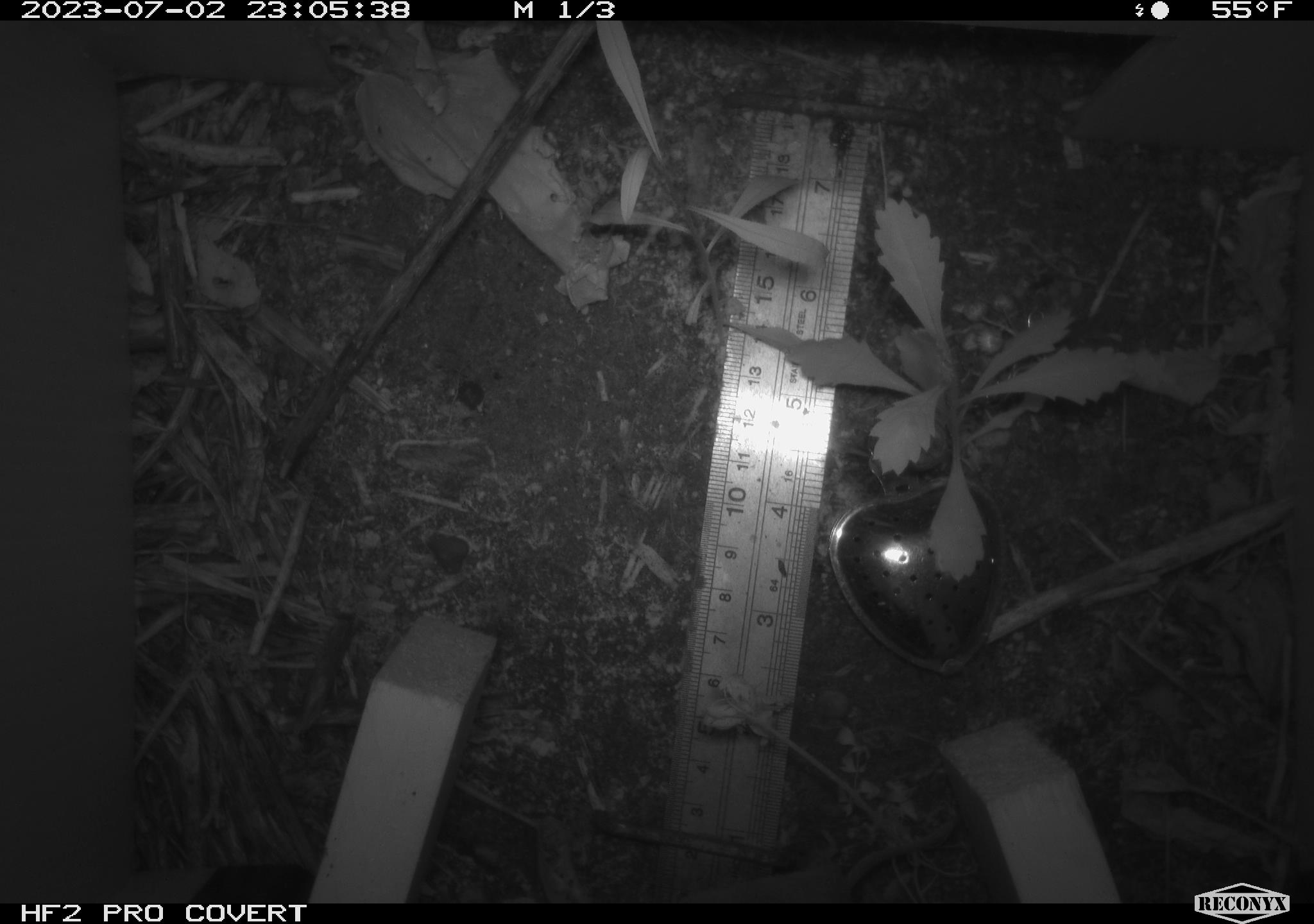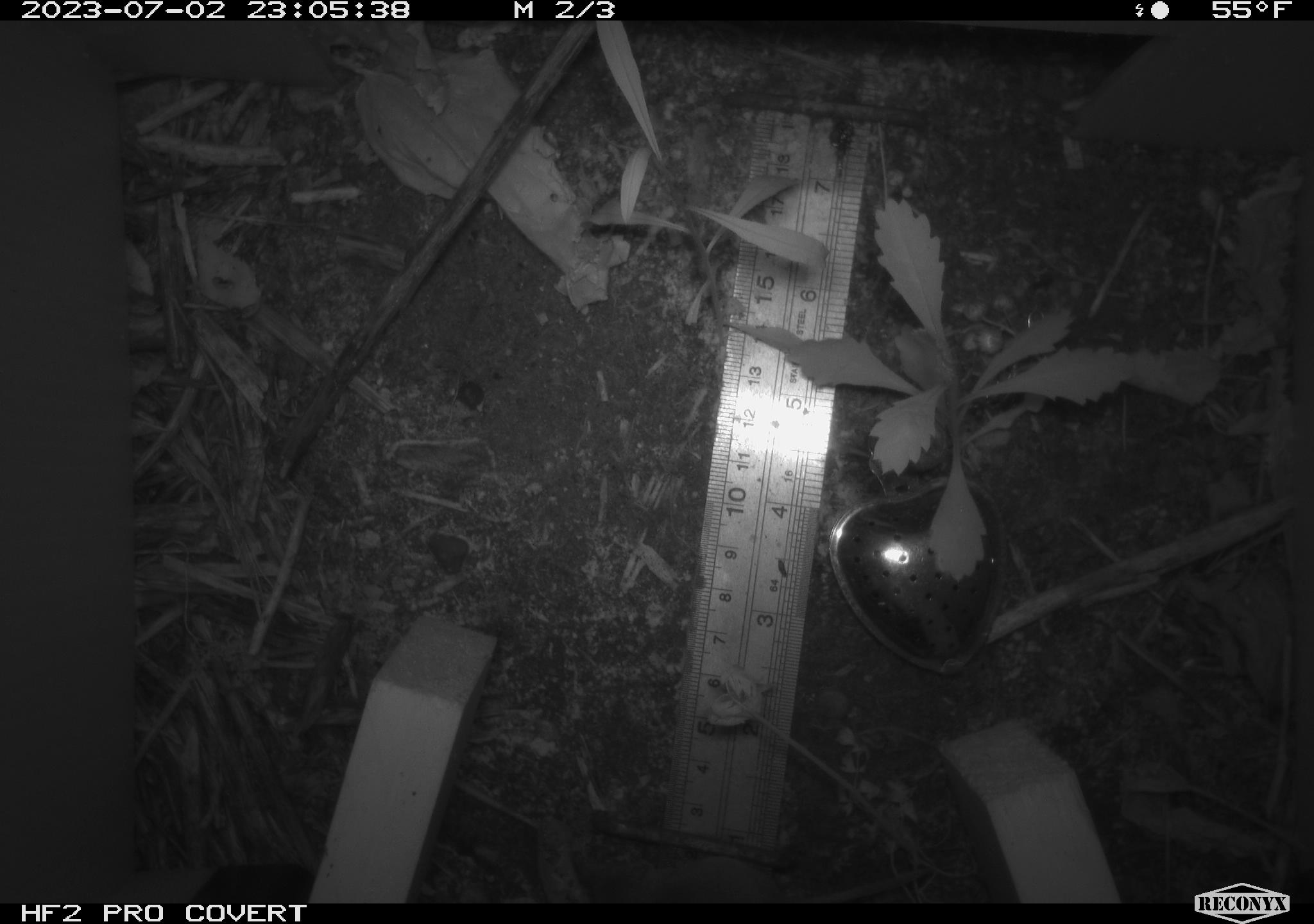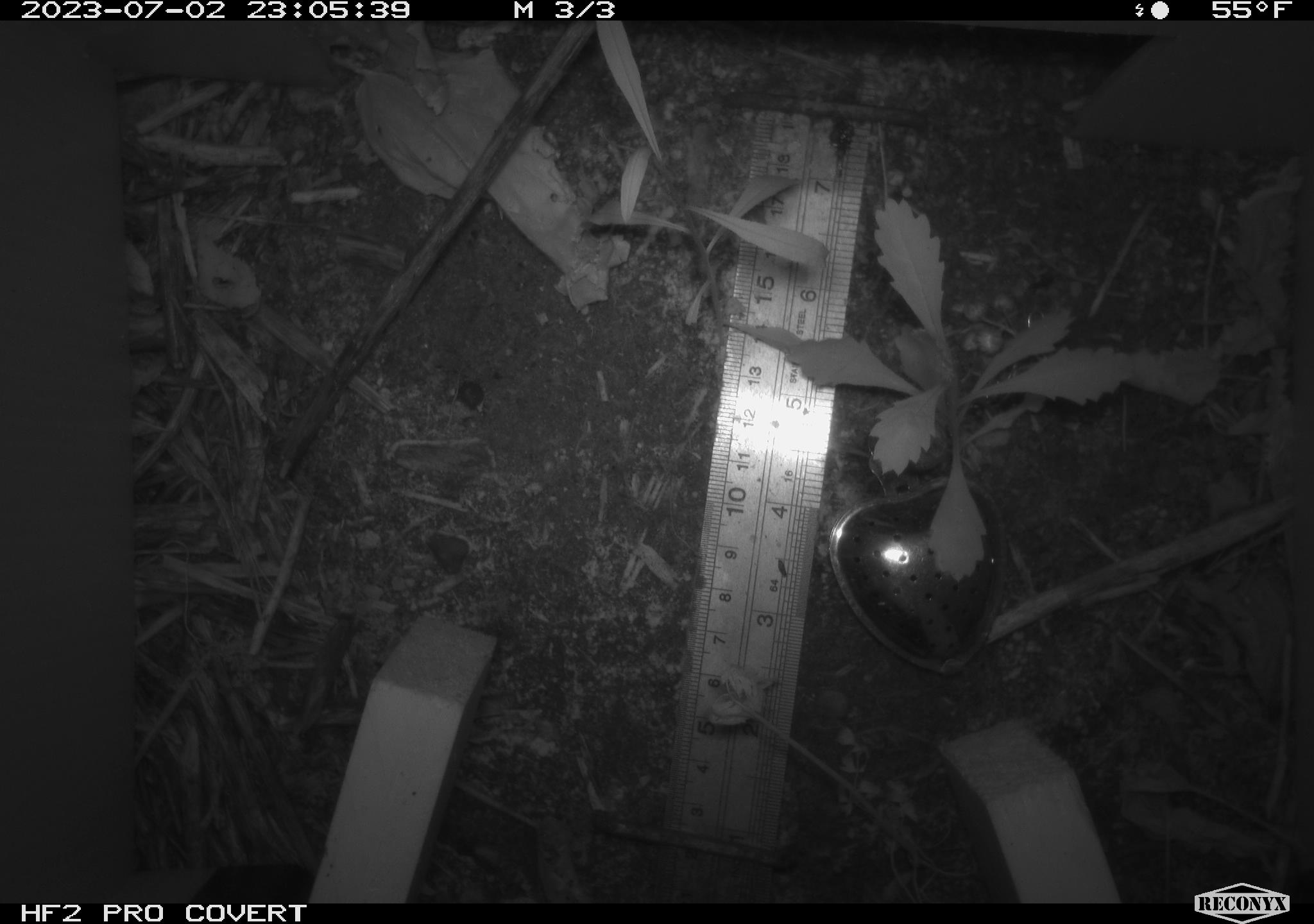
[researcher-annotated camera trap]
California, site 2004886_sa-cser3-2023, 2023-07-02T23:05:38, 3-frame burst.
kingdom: Animalia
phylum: Chordata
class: Mammalia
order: Eulipotyphla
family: Soricidae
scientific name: Soricidae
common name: shrews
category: soricidae family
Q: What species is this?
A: Soricidae family (shrews) (Soricidae).